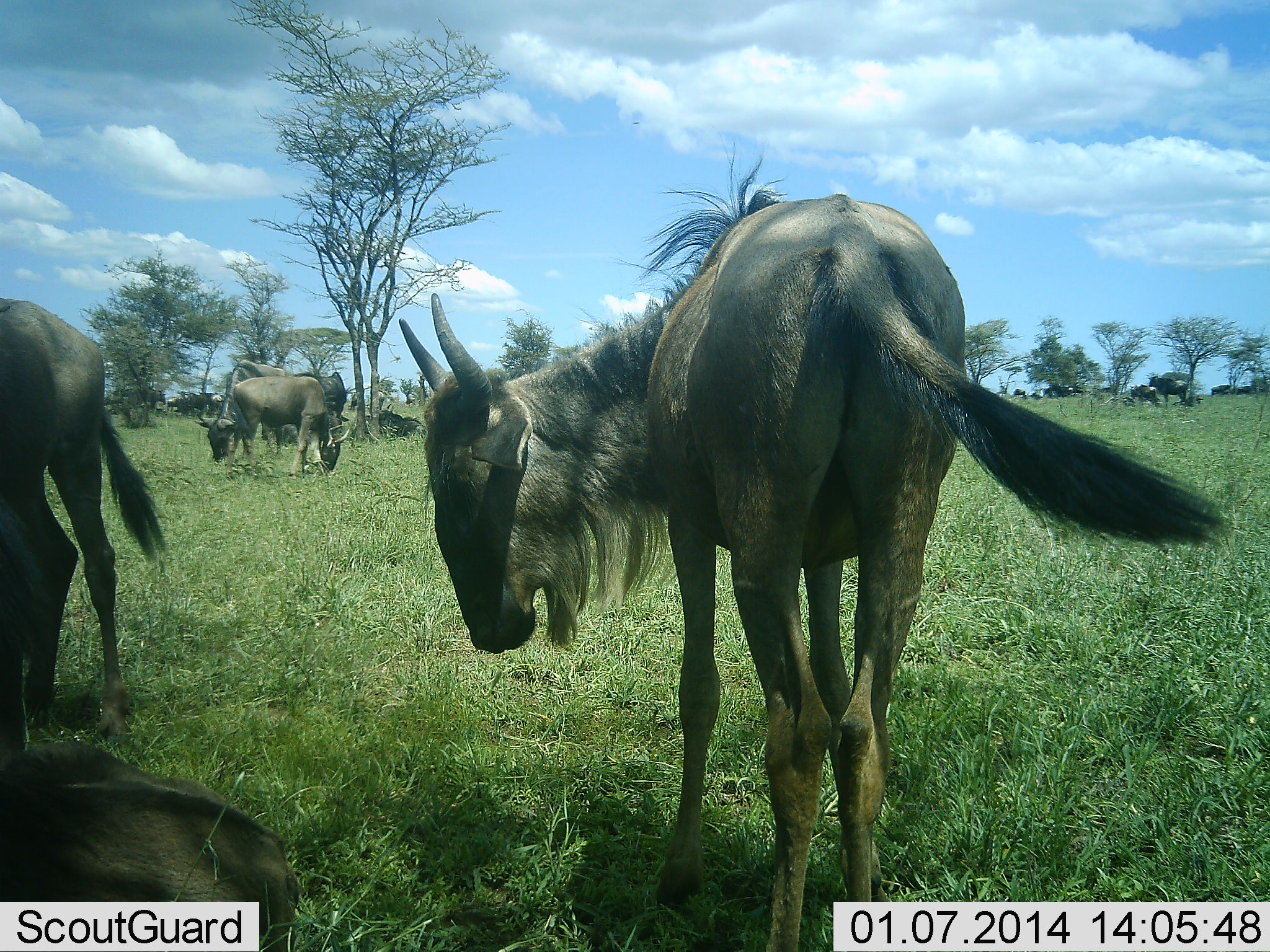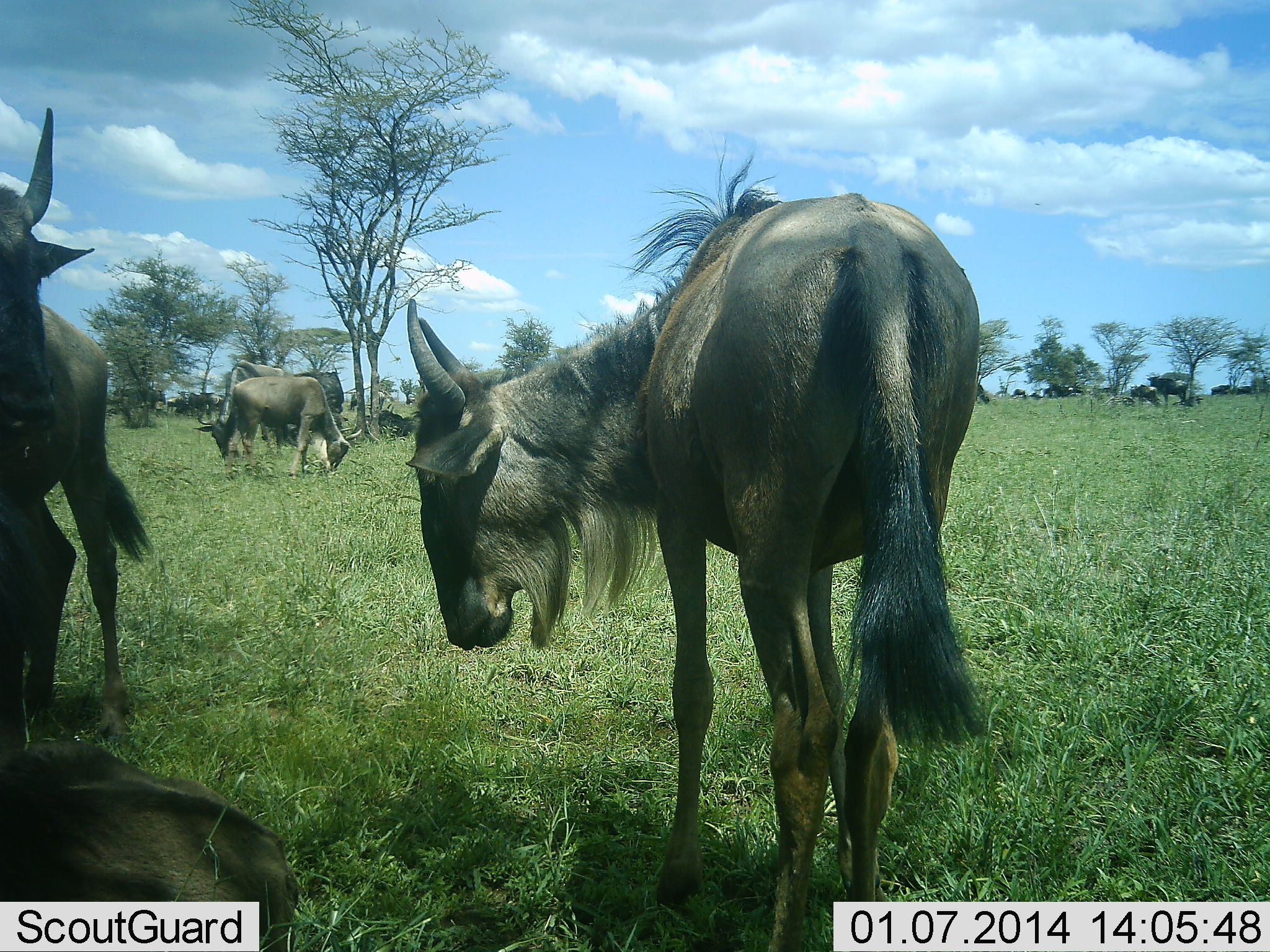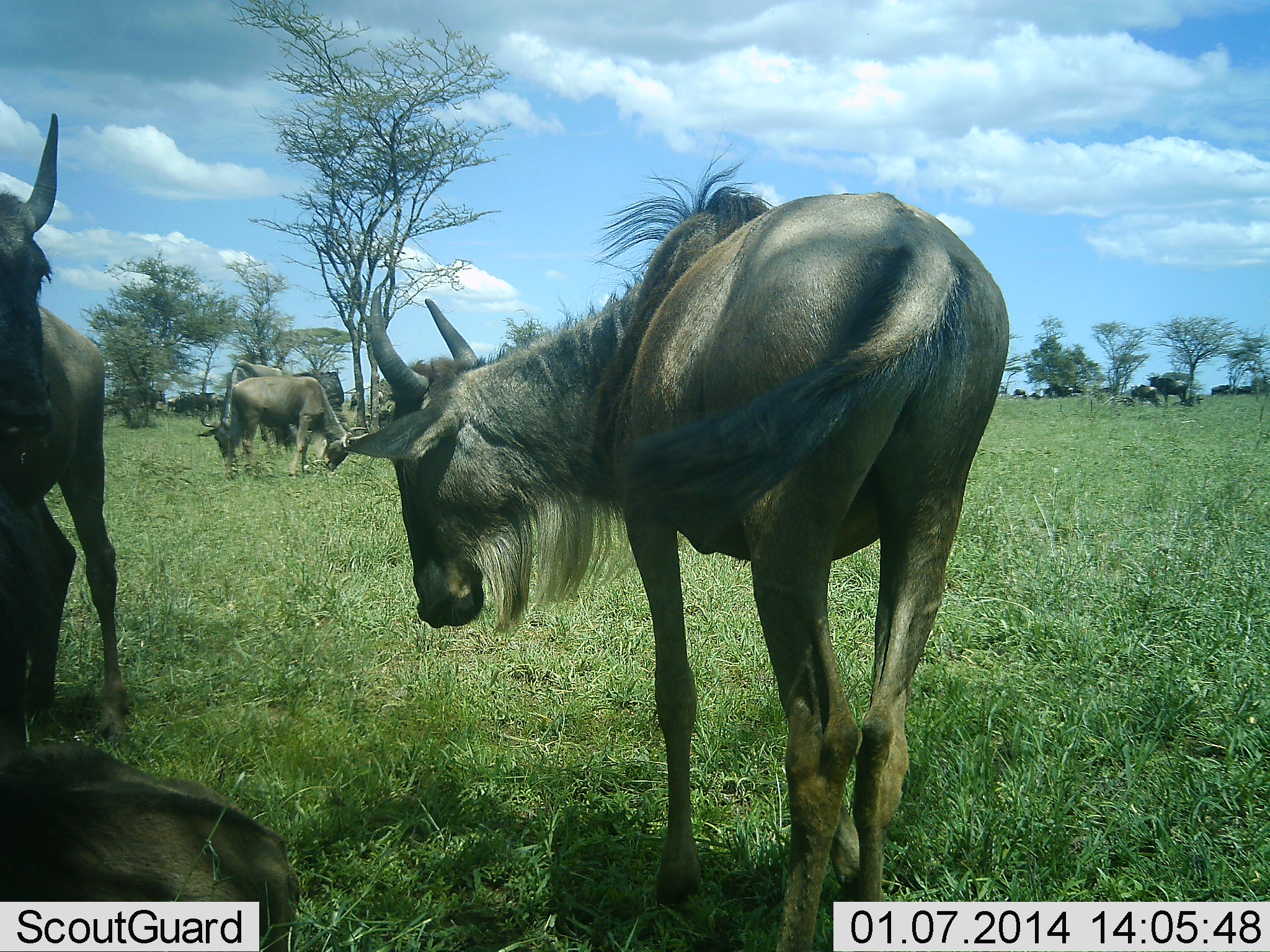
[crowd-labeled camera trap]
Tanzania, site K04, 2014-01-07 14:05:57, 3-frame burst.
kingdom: Animalia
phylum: Chordata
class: Mammalia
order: Artiodactyla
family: Bovidae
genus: Connochaetes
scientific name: Connochaetes taurinus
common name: blue wildebeest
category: wildebeest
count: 11-50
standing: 100%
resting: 70%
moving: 20%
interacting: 0%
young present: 0%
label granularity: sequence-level